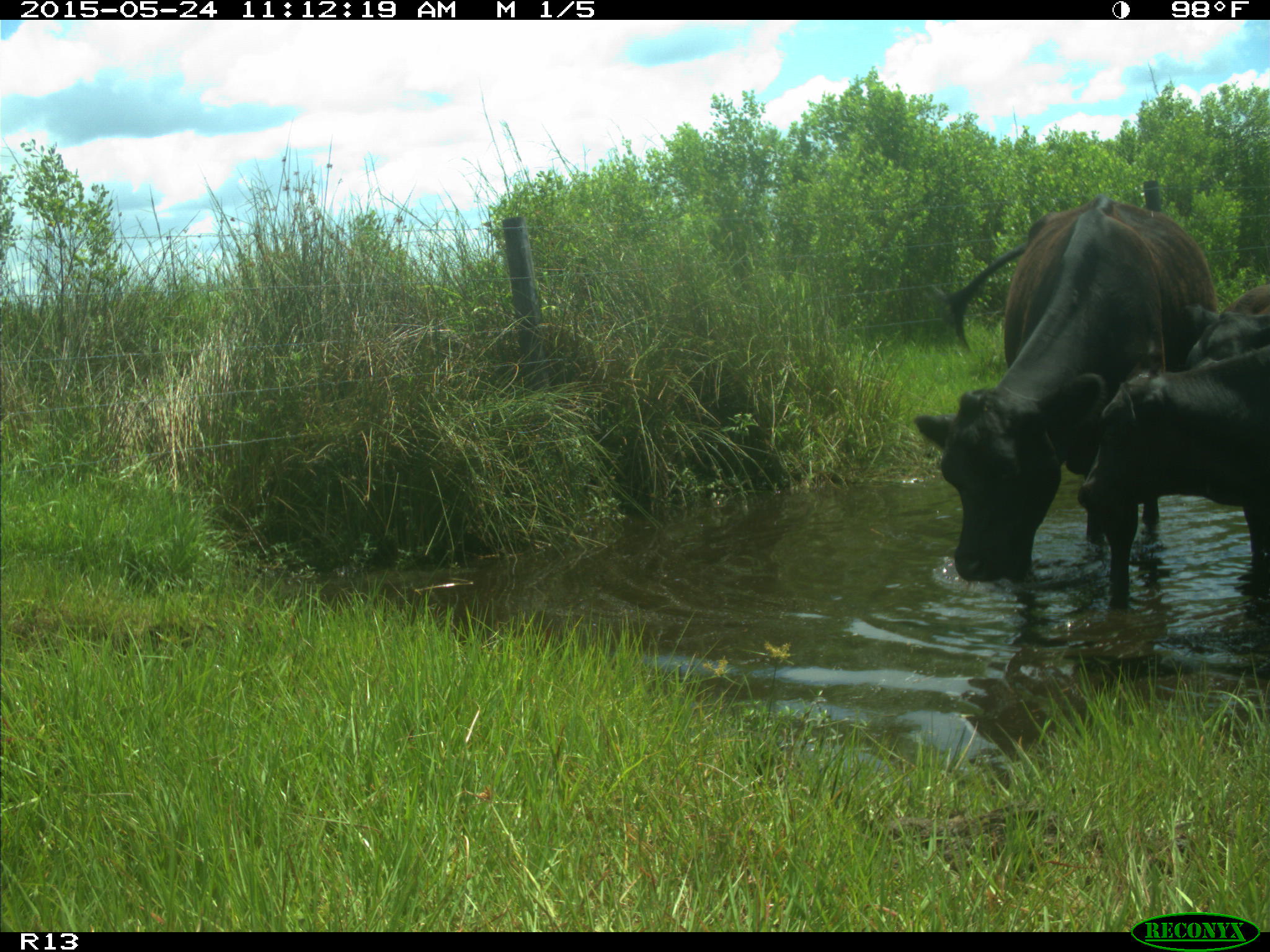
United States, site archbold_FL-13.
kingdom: Animalia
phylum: Chordata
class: Mammalia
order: Artiodactyla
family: Bovidae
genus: Bos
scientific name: Bos taurus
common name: domestic cow